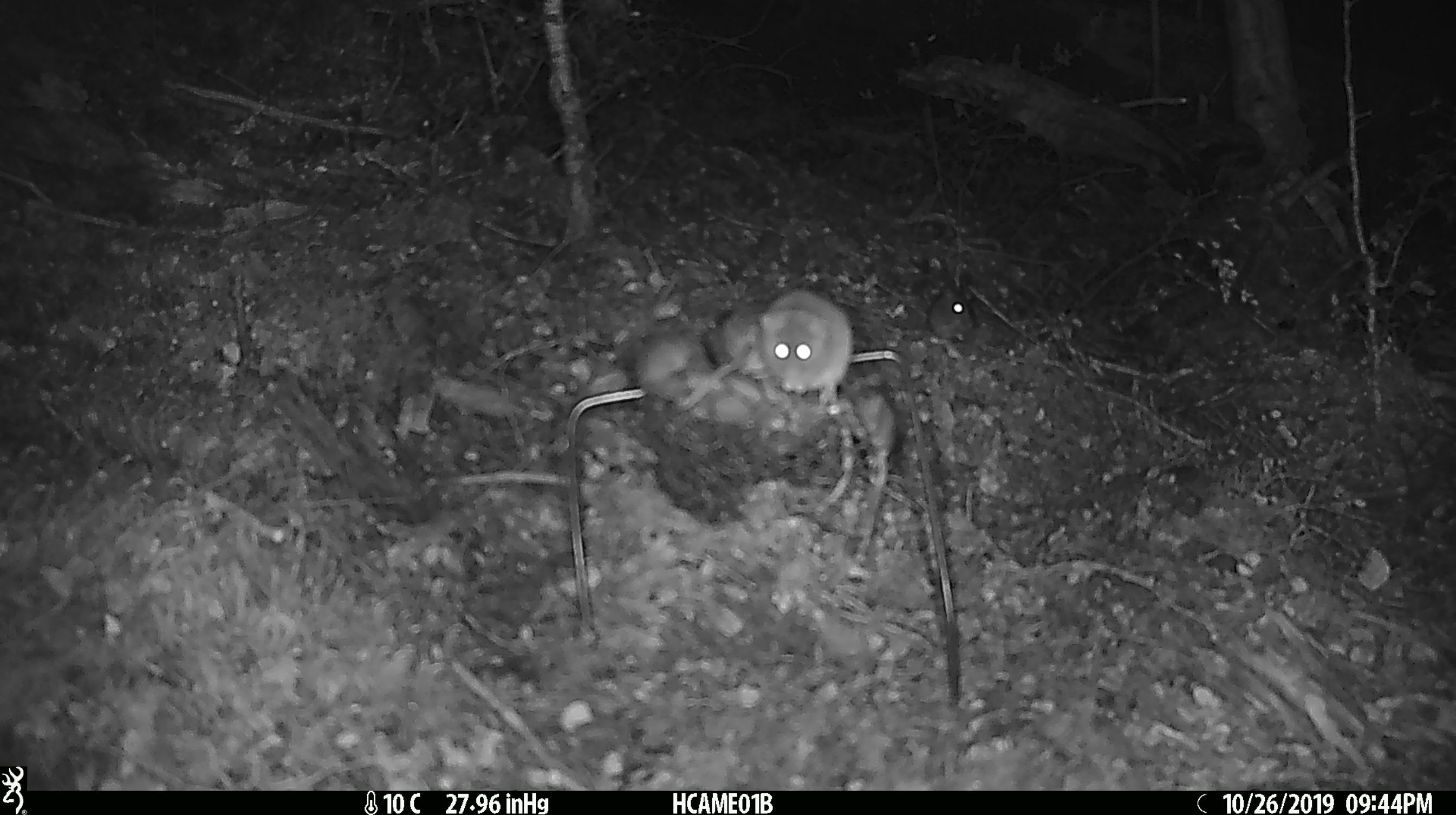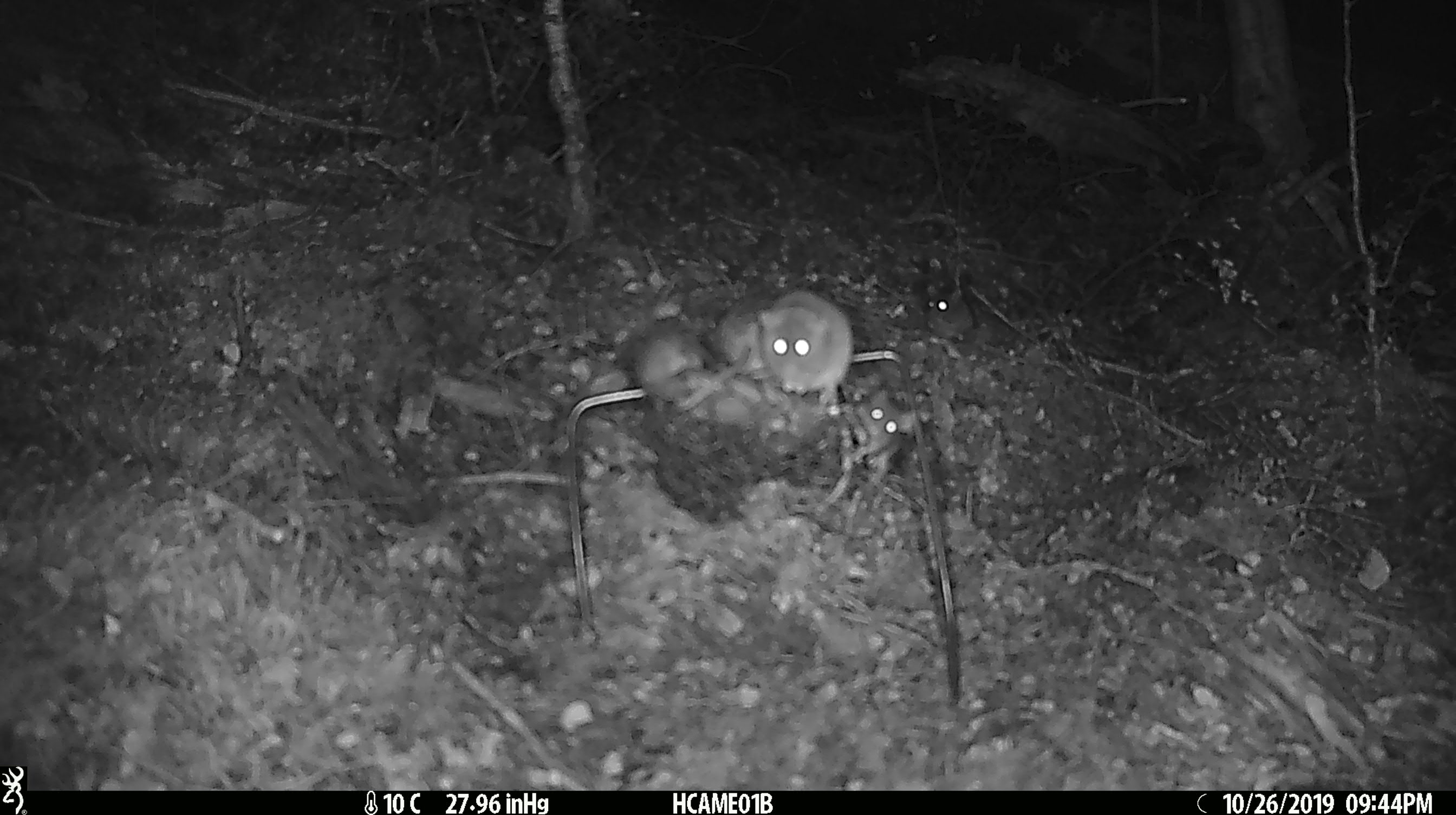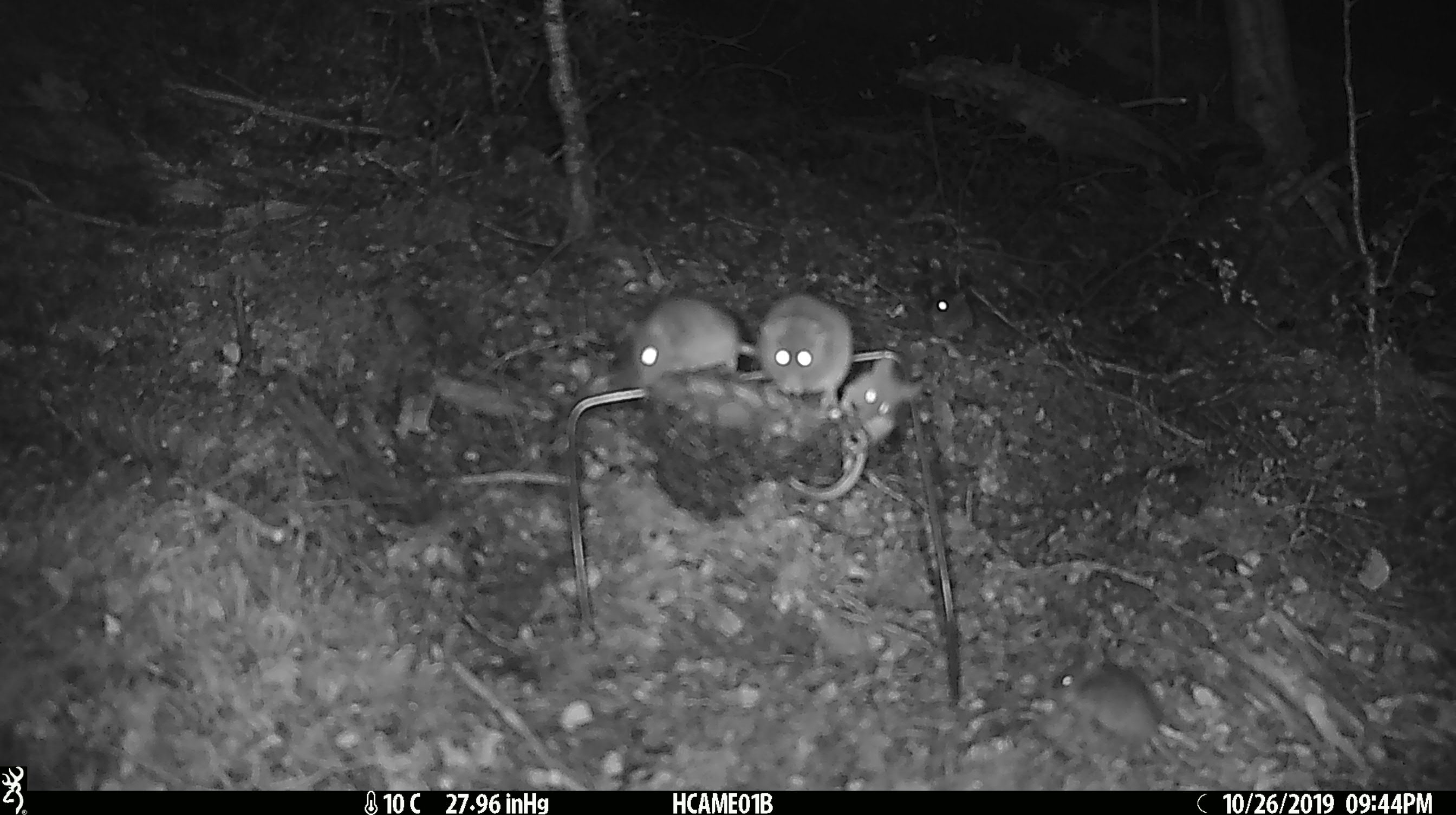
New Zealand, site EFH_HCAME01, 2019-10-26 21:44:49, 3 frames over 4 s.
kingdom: Animalia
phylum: Chordata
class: Mammalia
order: Rodentia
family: Muridae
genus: Mus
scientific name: Mus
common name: mouse